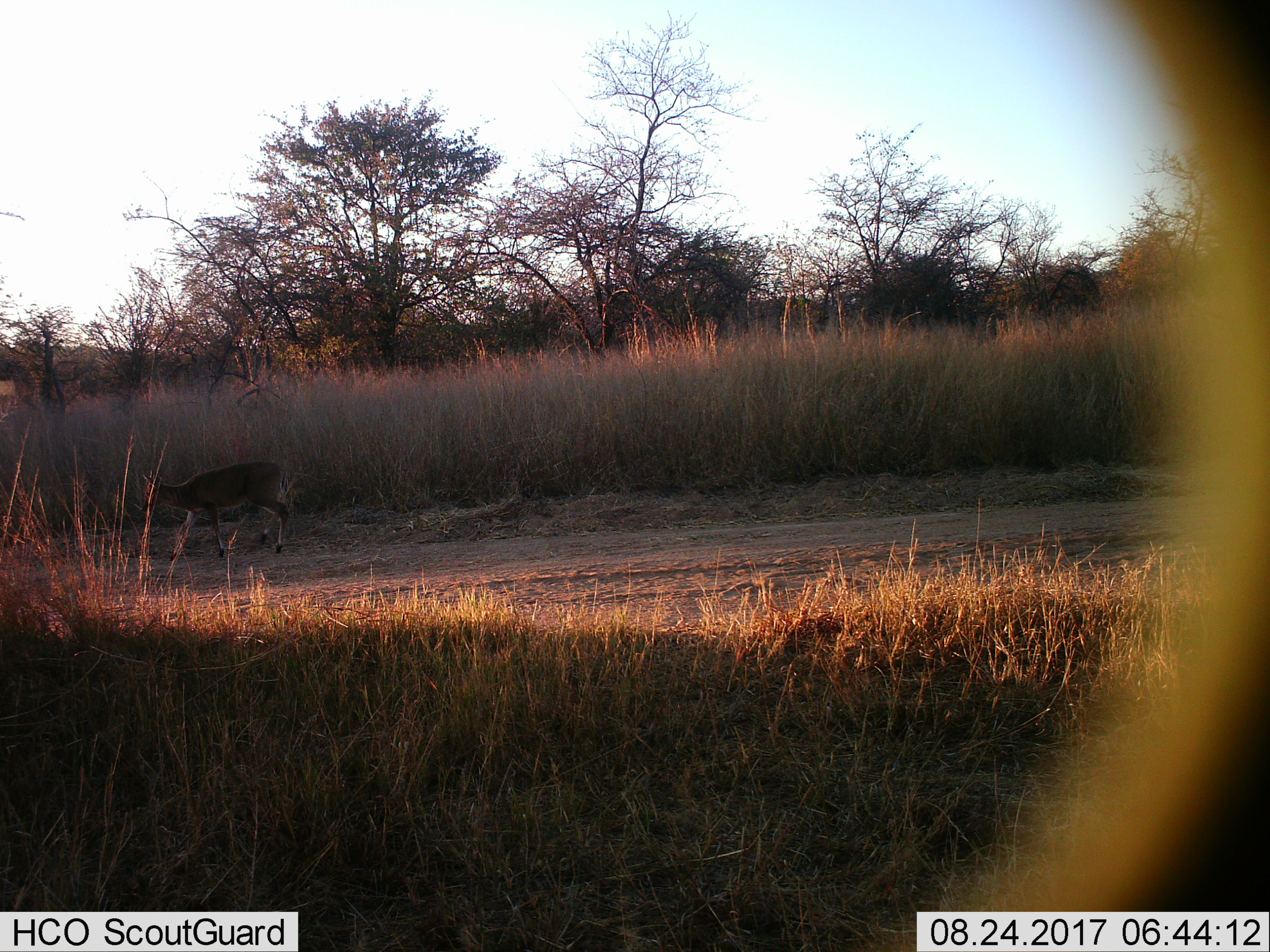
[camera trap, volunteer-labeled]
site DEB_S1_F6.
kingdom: Animalia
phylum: Chordata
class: Mammalia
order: Artiodactyla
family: Bovidae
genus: Sylvicapra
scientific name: Sylvicapra grimmia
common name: common duiker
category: duikercommongrey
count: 1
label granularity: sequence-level